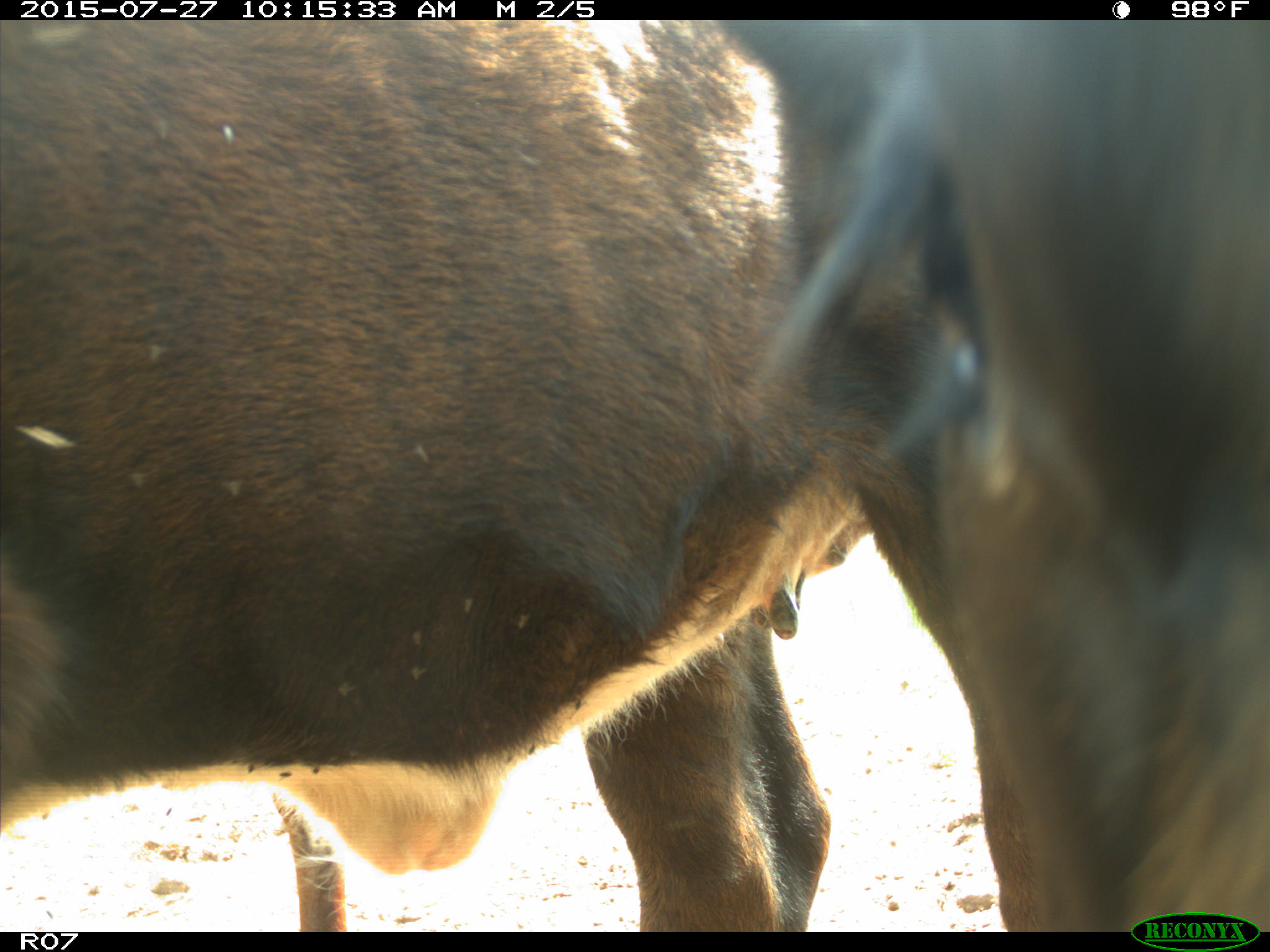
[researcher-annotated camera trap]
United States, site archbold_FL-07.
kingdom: Animalia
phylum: Chordata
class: Mammalia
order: Artiodactyla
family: Bovidae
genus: Bos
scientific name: Bos taurus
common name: domestic cow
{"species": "Bos taurus (domestic cow)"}